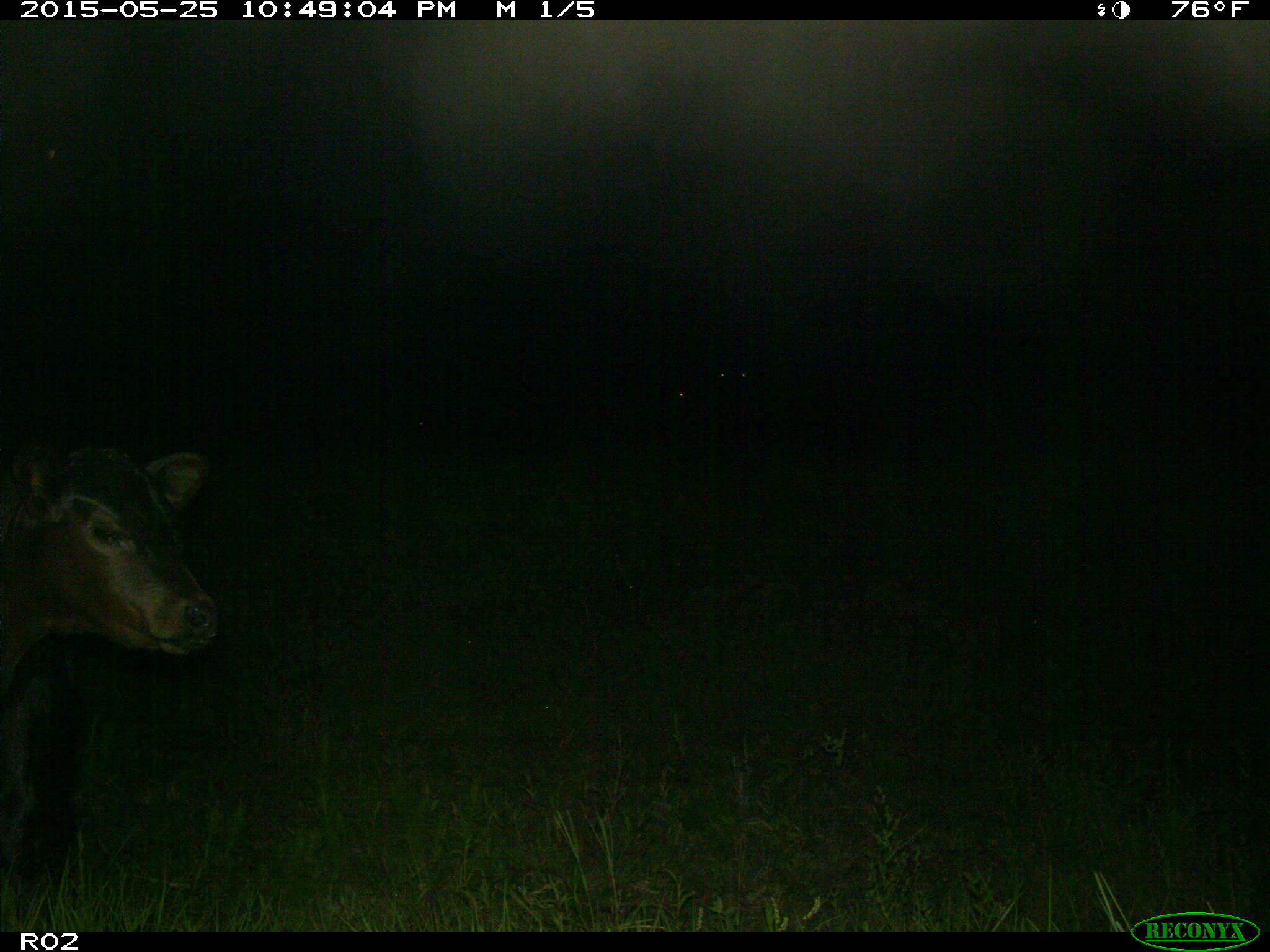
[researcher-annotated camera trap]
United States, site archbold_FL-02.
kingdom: Animalia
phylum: Chordata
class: Mammalia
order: Artiodactyla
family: Bovidae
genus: Bos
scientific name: Bos taurus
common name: domestic cow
Bos taurus (domestic cow).